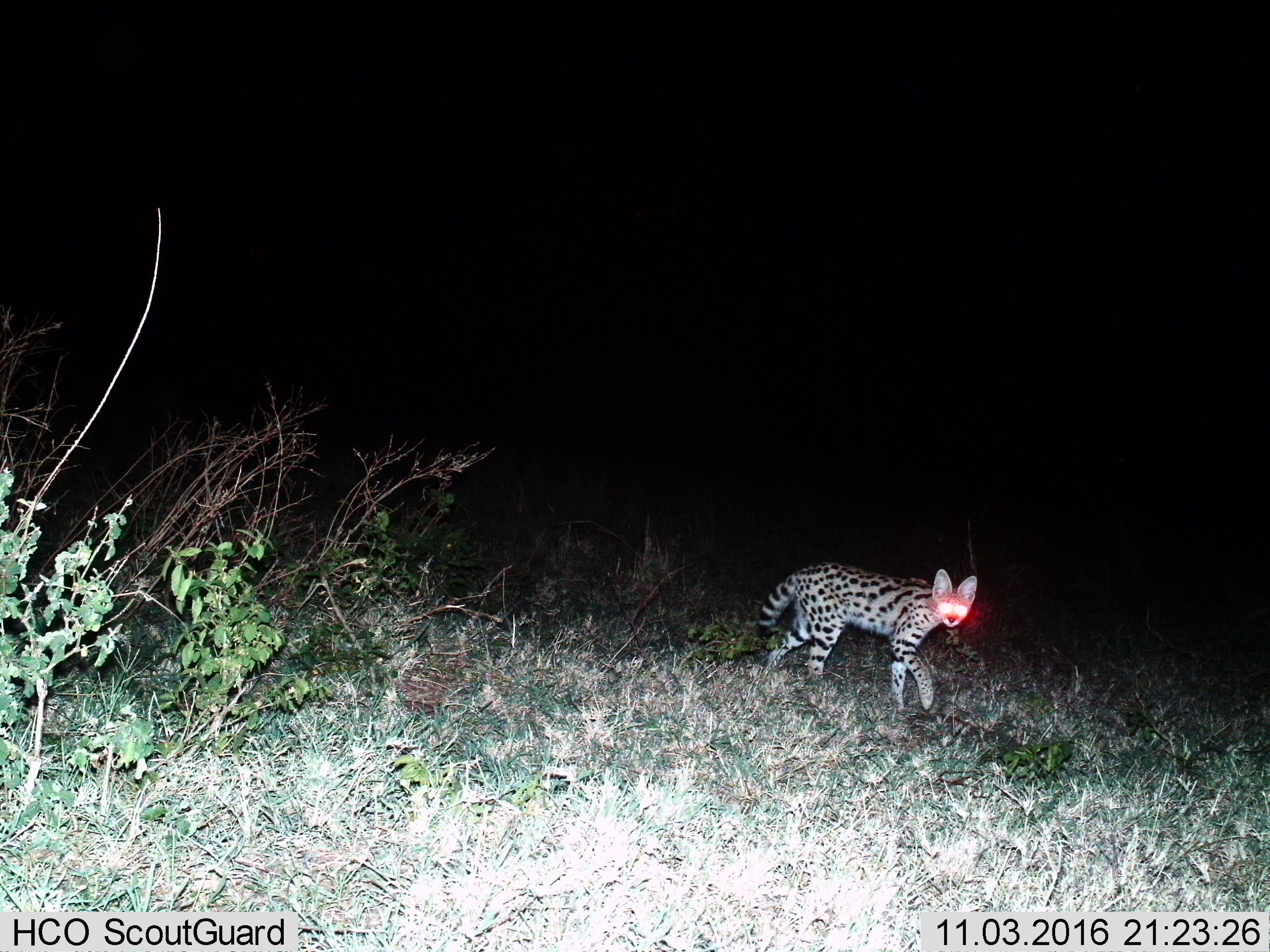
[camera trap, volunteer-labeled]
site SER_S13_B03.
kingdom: Animalia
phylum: Chordata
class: Mammalia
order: Carnivora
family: Felidae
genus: Leptailurus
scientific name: Leptailurus serval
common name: serval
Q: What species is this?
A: Serval (Leptailurus serval).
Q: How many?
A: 1.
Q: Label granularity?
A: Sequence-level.